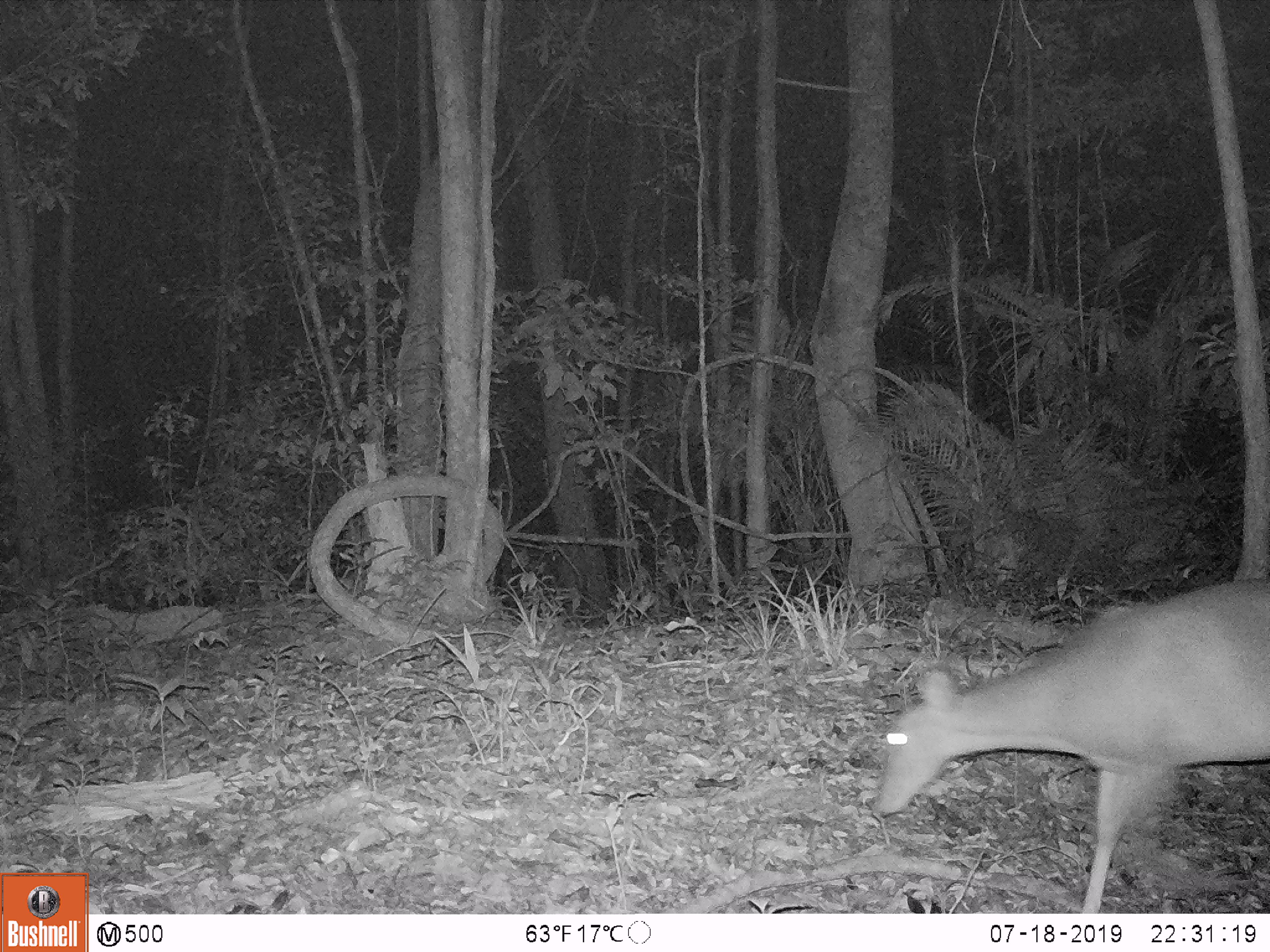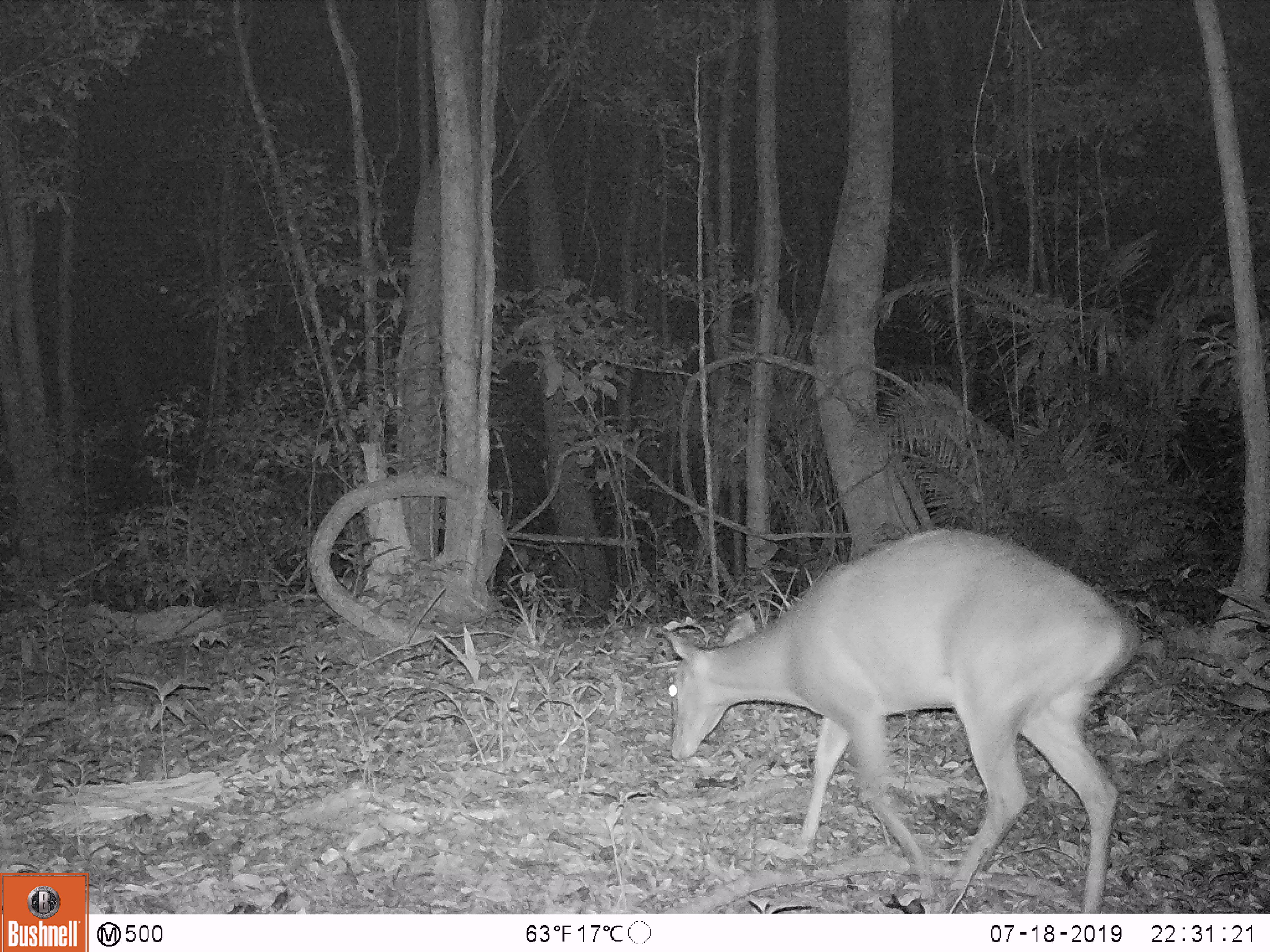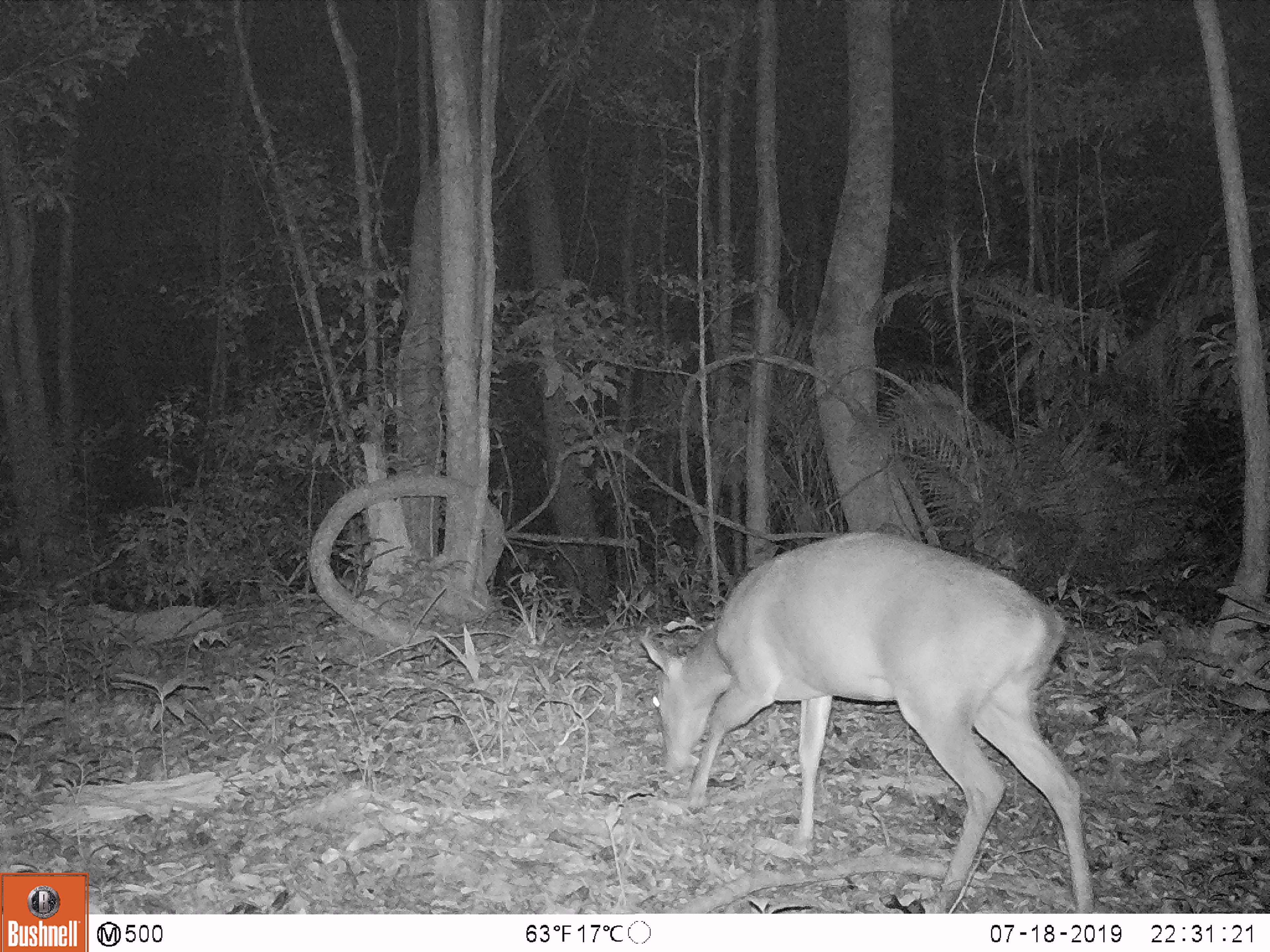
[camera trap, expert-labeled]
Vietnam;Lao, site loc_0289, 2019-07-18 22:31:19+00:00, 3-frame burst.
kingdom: Animalia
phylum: Chordata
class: Mammalia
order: Artiodactyla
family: Cervidae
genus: Muntiacus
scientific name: Muntiacus vuquangensis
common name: large-antlered muntjac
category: large antlered muntjac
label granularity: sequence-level